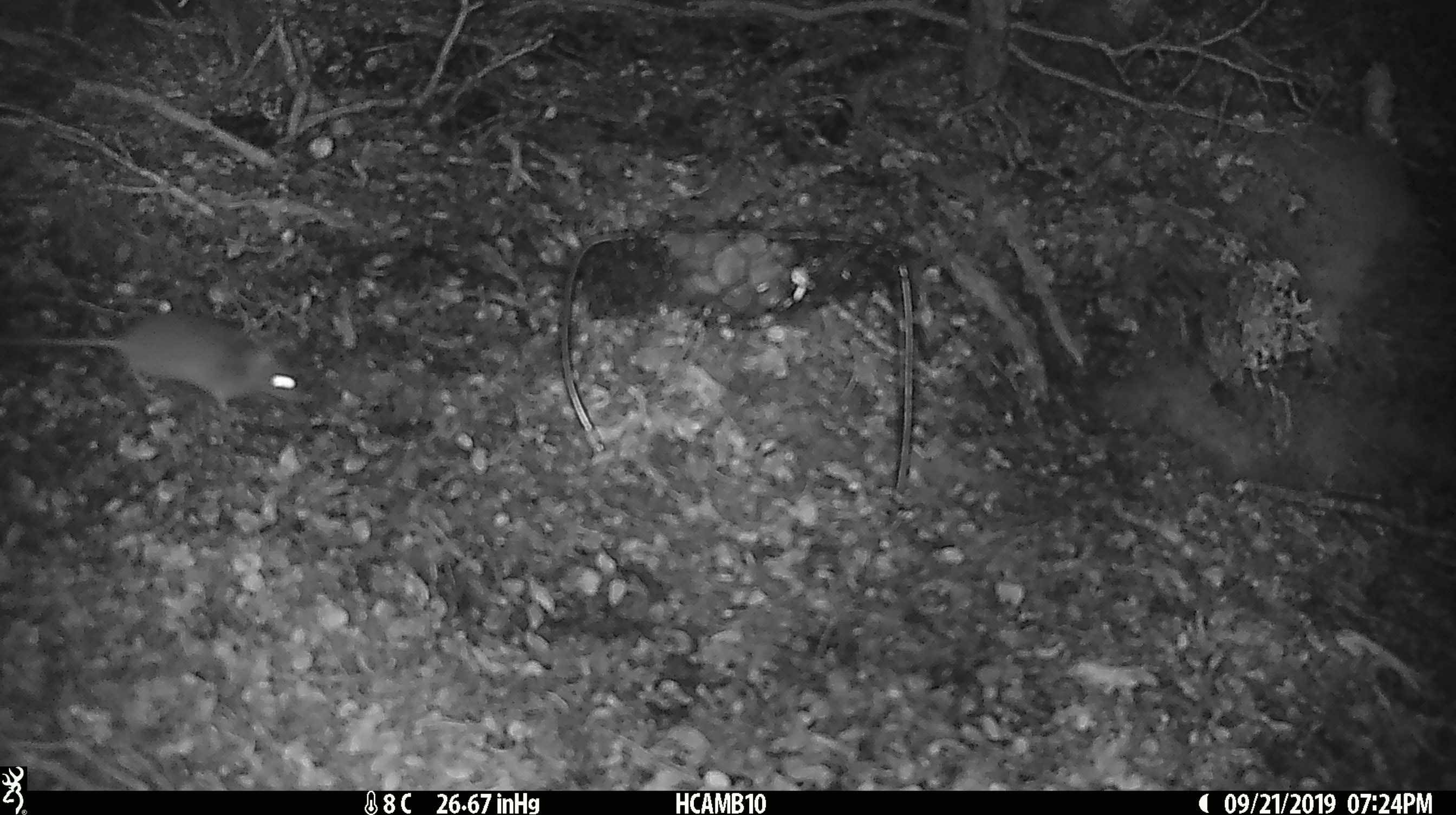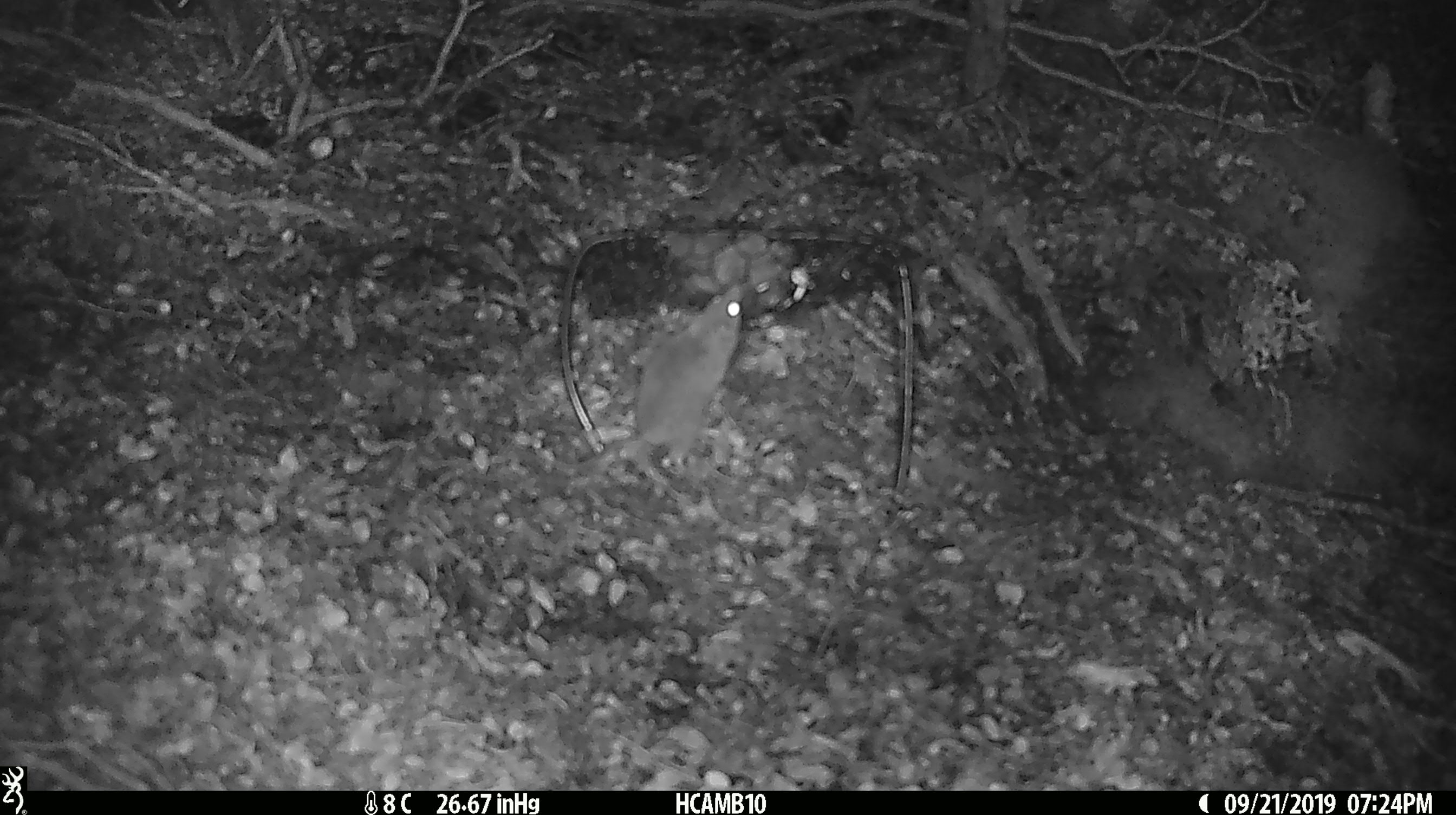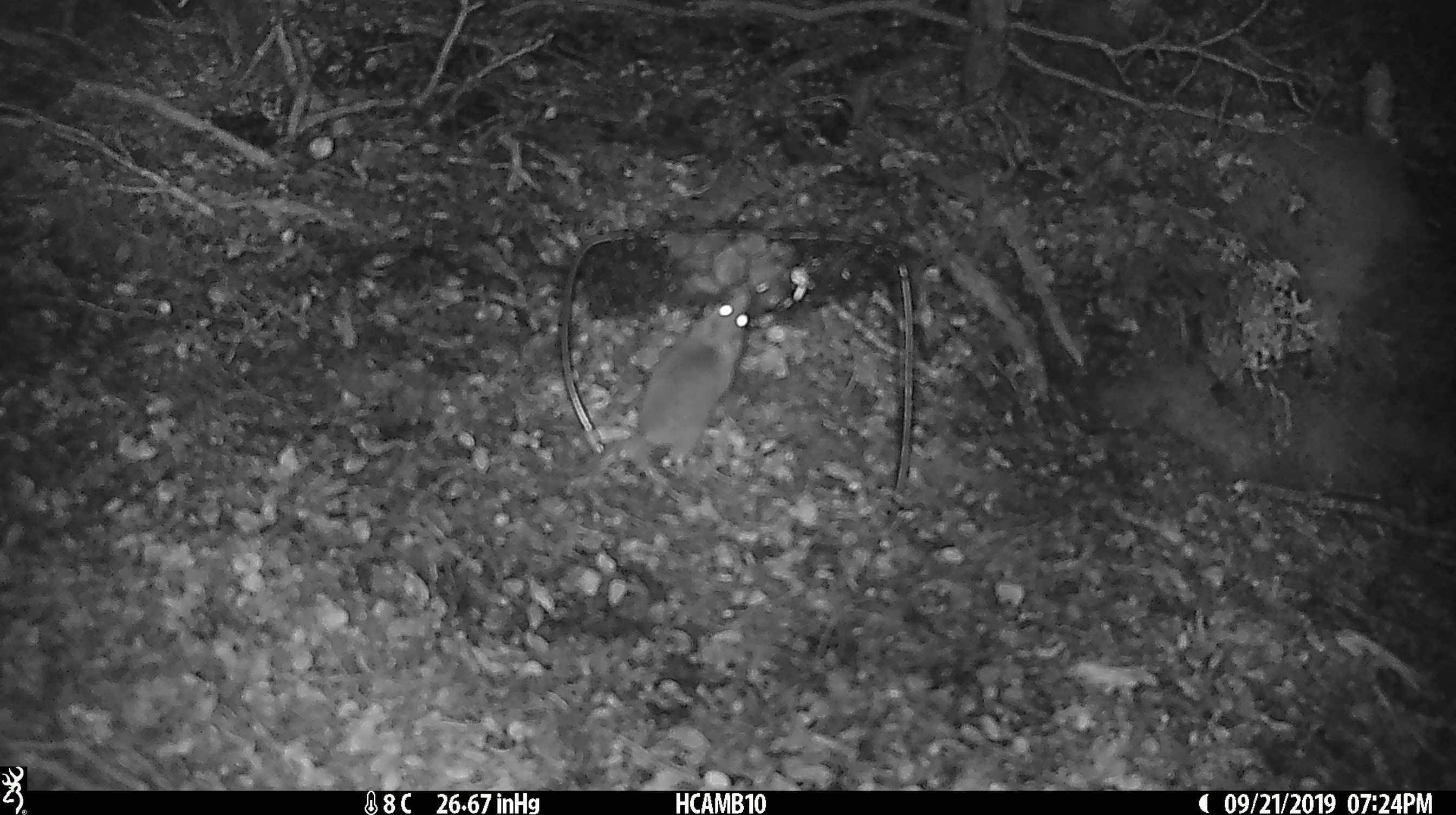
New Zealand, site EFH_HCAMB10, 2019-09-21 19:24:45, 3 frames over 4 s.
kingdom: Animalia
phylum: Chordata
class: Mammalia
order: Rodentia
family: Muridae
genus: Mus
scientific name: Mus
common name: mouse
Mouse (Mus).